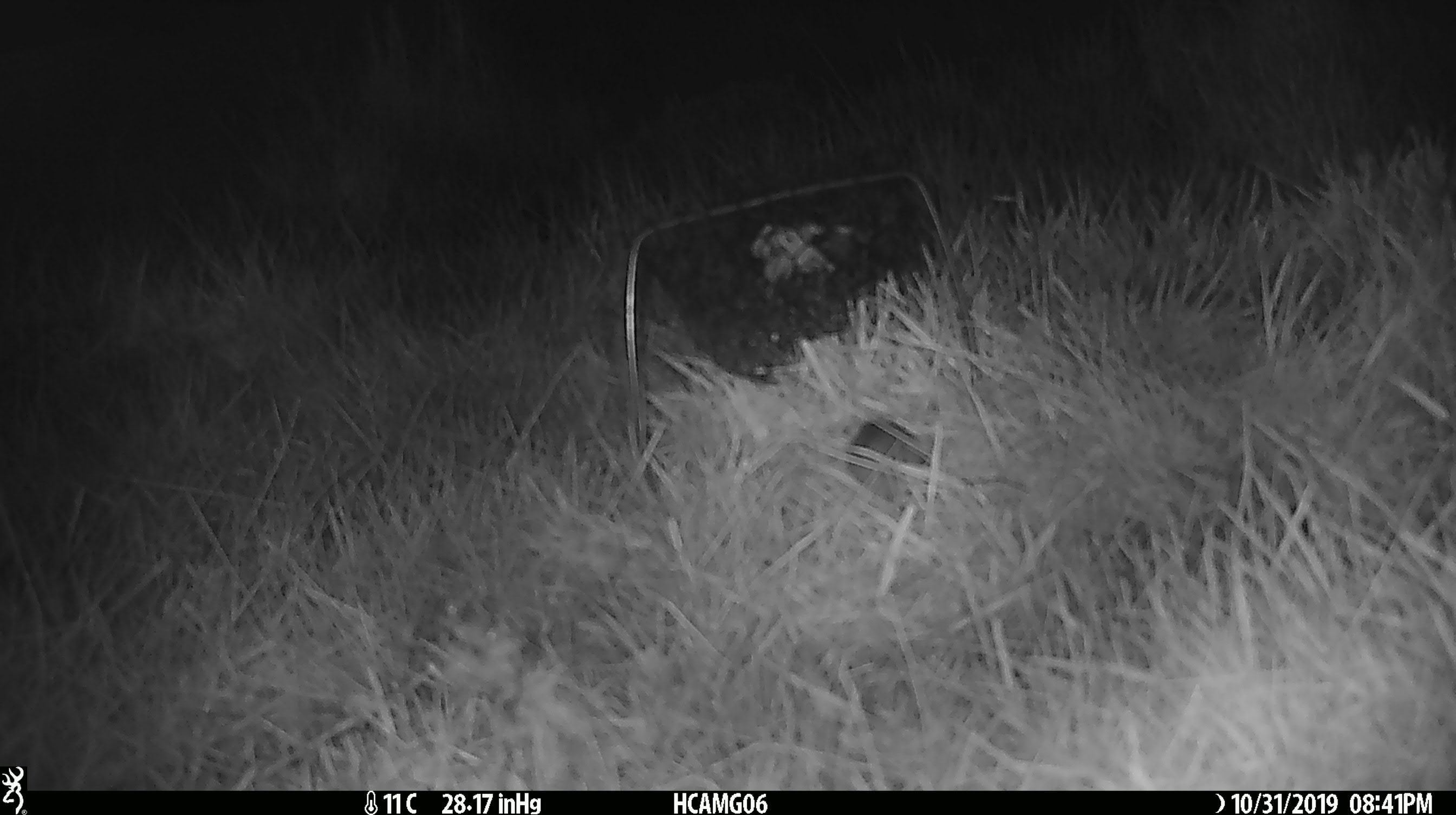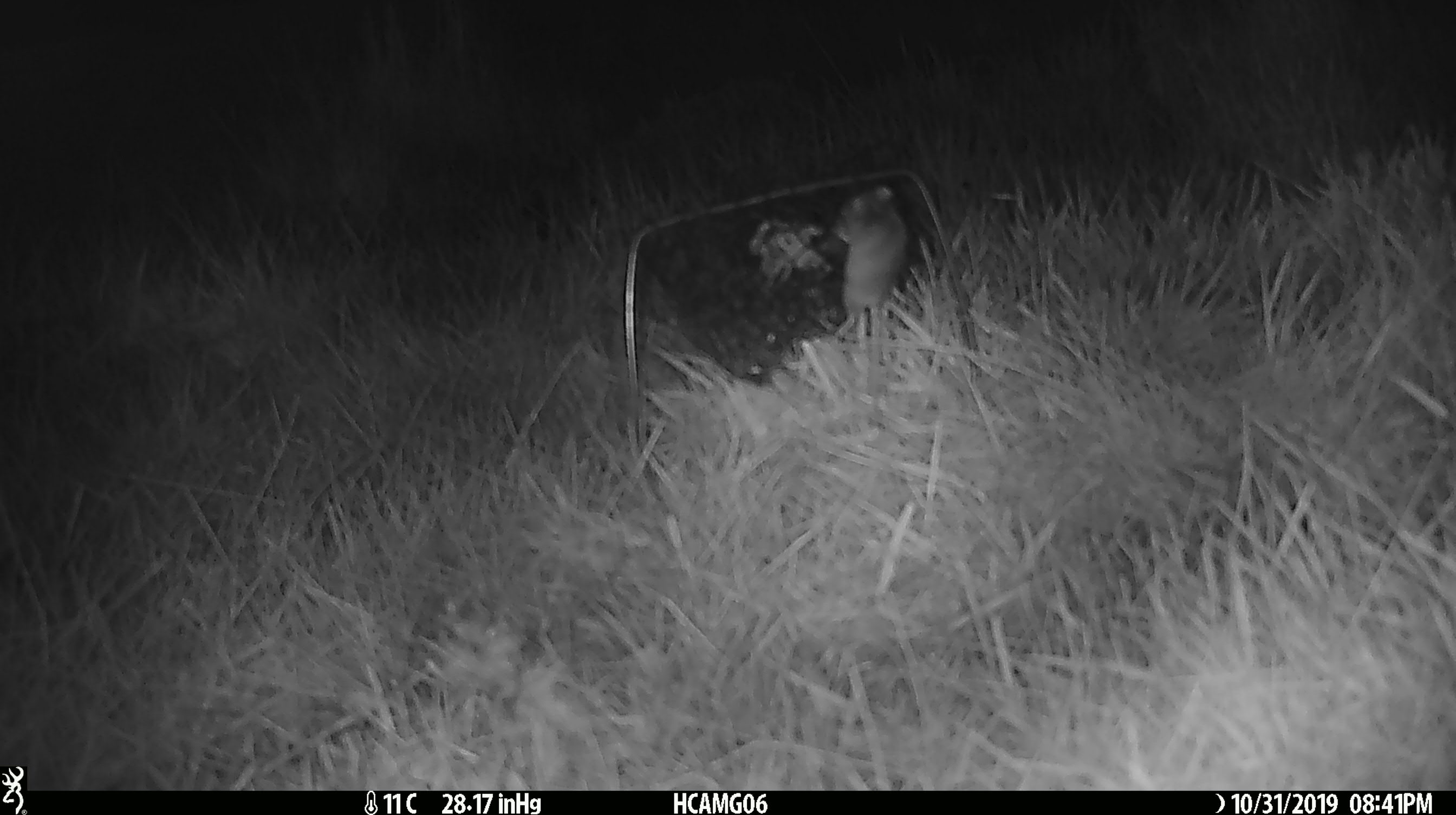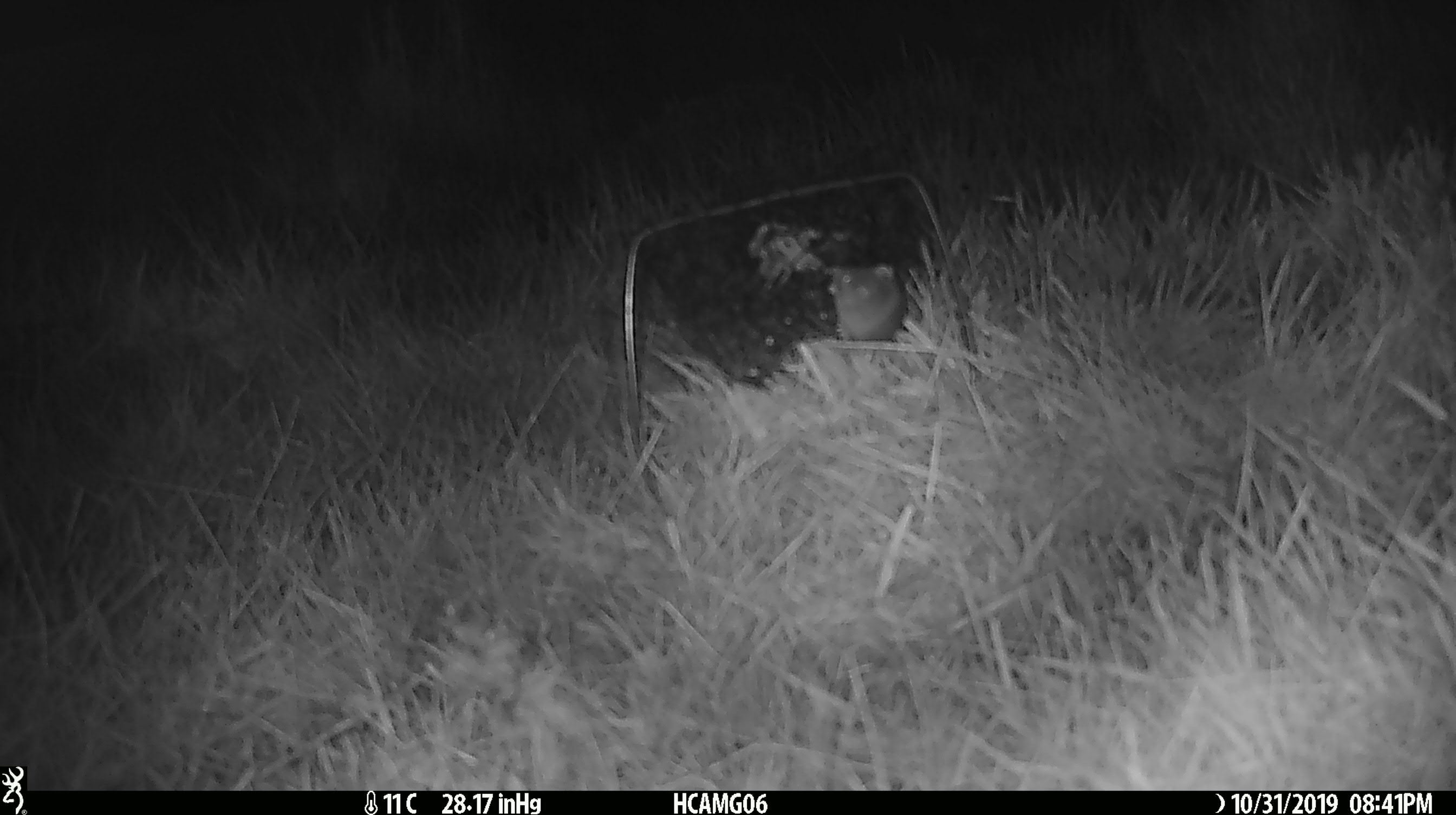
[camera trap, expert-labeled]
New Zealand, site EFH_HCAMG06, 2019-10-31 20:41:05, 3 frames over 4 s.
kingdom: Animalia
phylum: Chordata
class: Mammalia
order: Rodentia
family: Muridae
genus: Mus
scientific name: Mus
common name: mouse